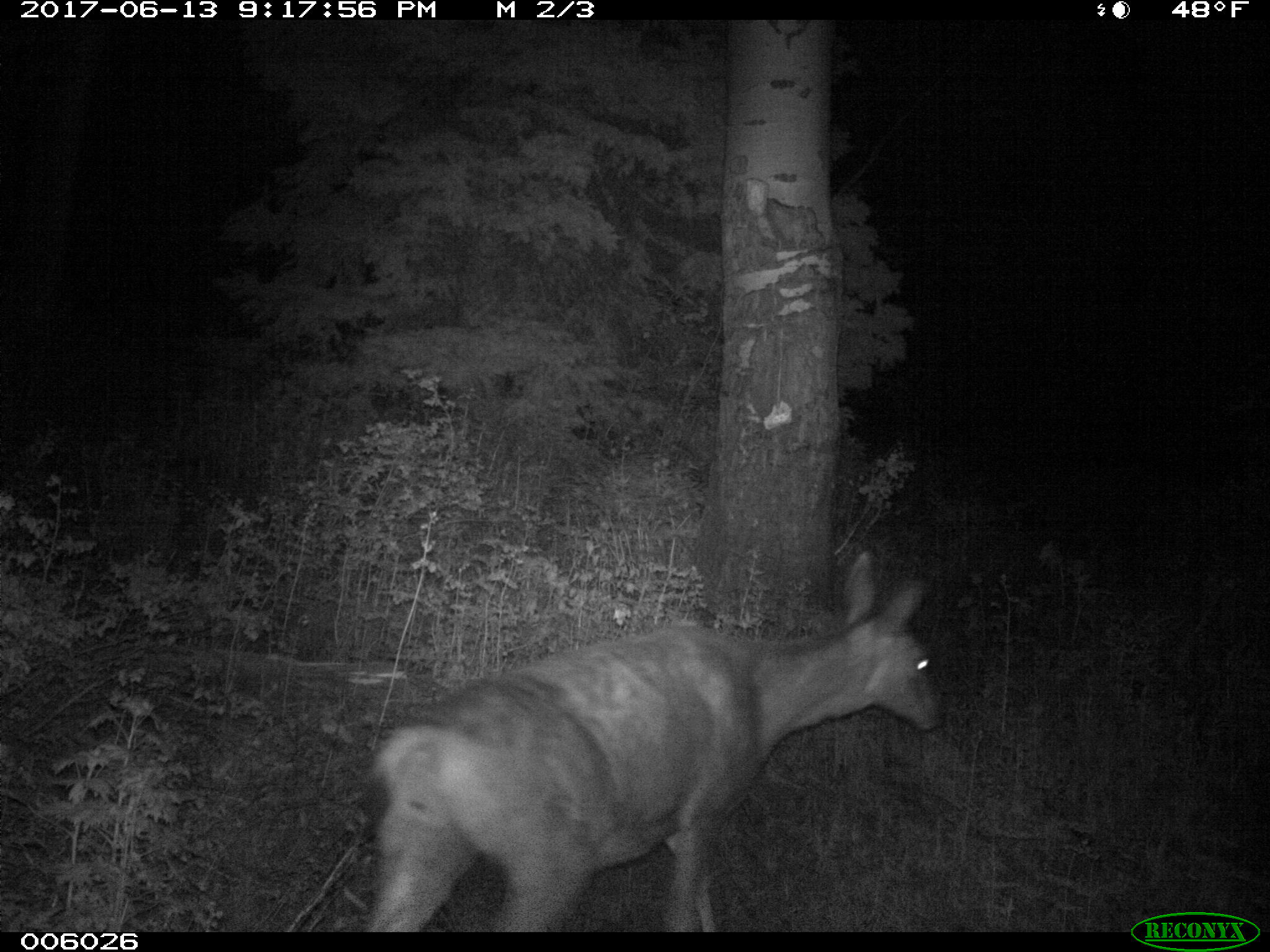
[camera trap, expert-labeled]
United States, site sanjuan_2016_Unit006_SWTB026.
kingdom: Animalia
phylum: Chordata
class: Mammalia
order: Artiodactyla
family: Cervidae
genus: Odocoileus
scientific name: Odocoileus hemionus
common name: mule deer